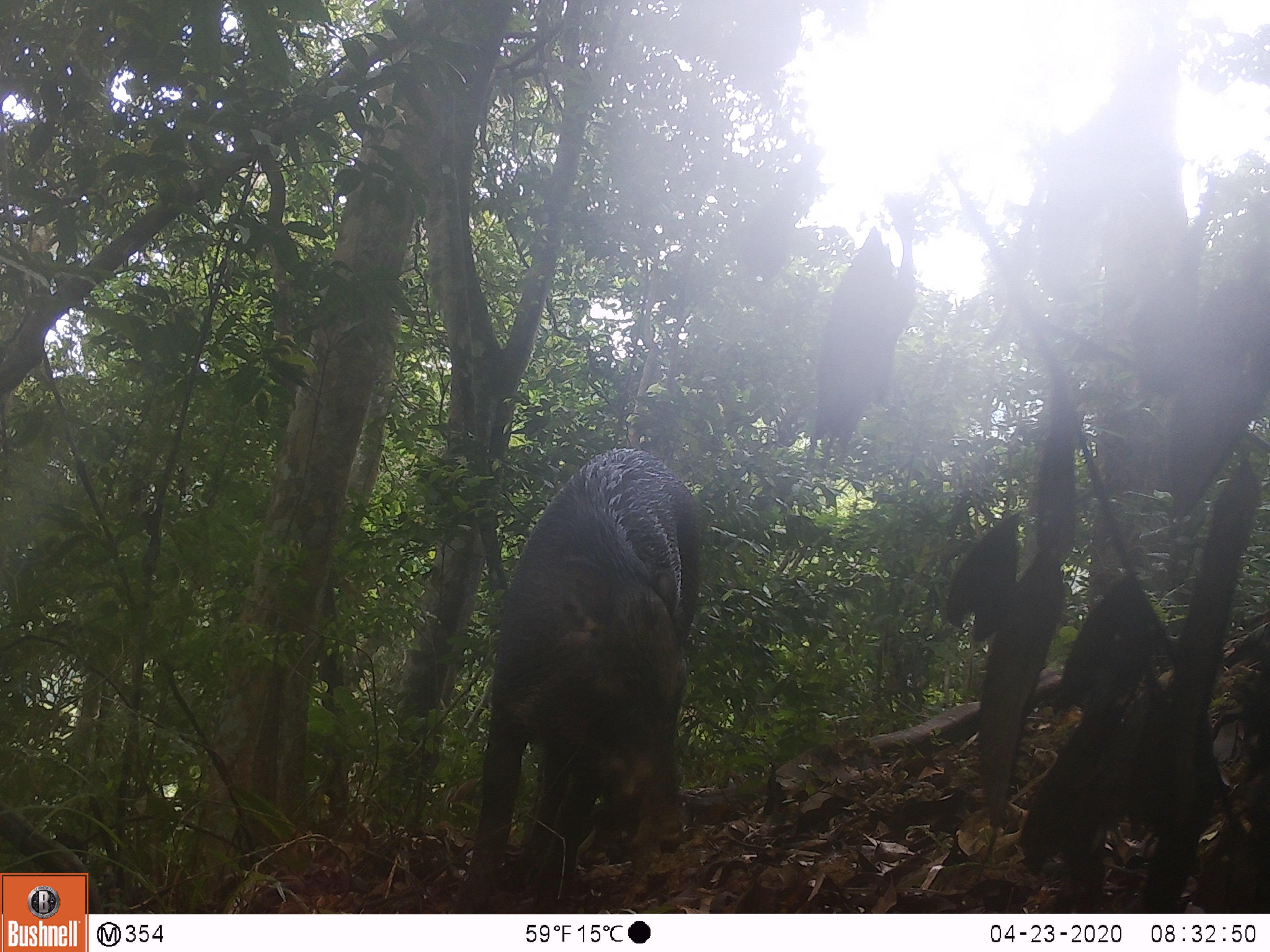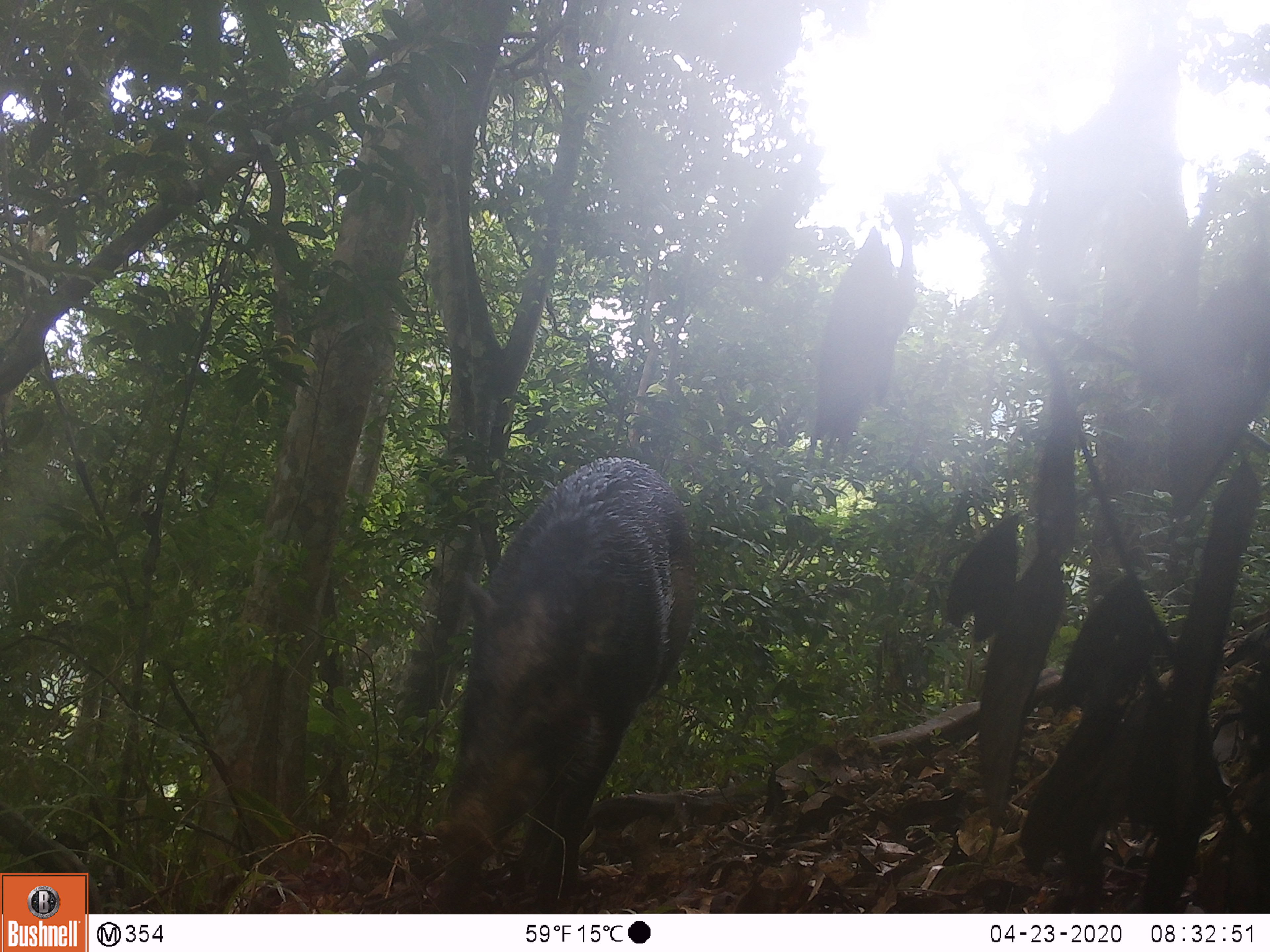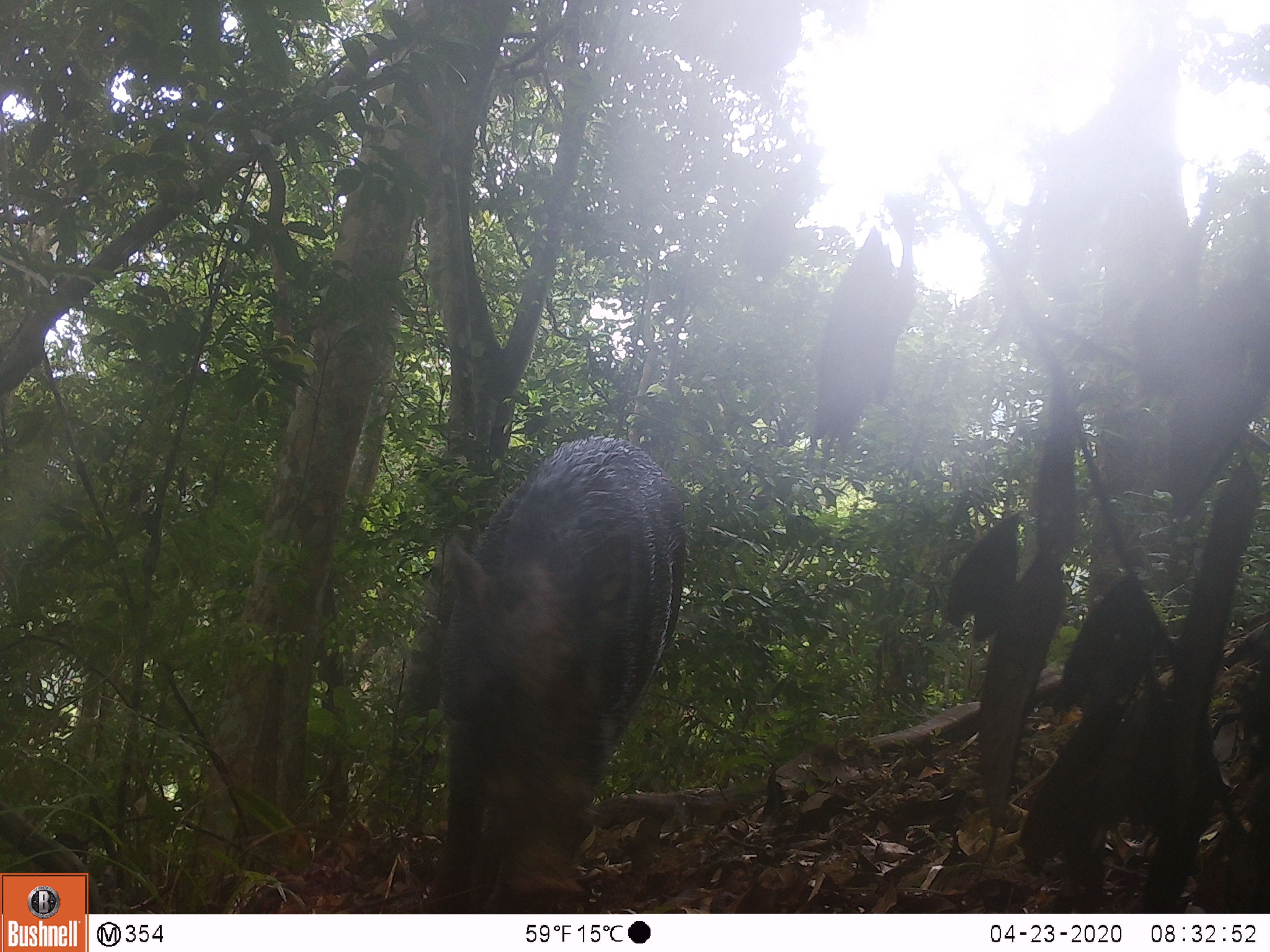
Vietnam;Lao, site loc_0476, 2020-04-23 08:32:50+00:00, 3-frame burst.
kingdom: Animalia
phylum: Chordata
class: Mammalia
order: Artiodactyla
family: Suidae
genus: Sus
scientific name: Sus scrofa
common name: eurasian wild pig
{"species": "eurasian wild pig (Sus scrofa)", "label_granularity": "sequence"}